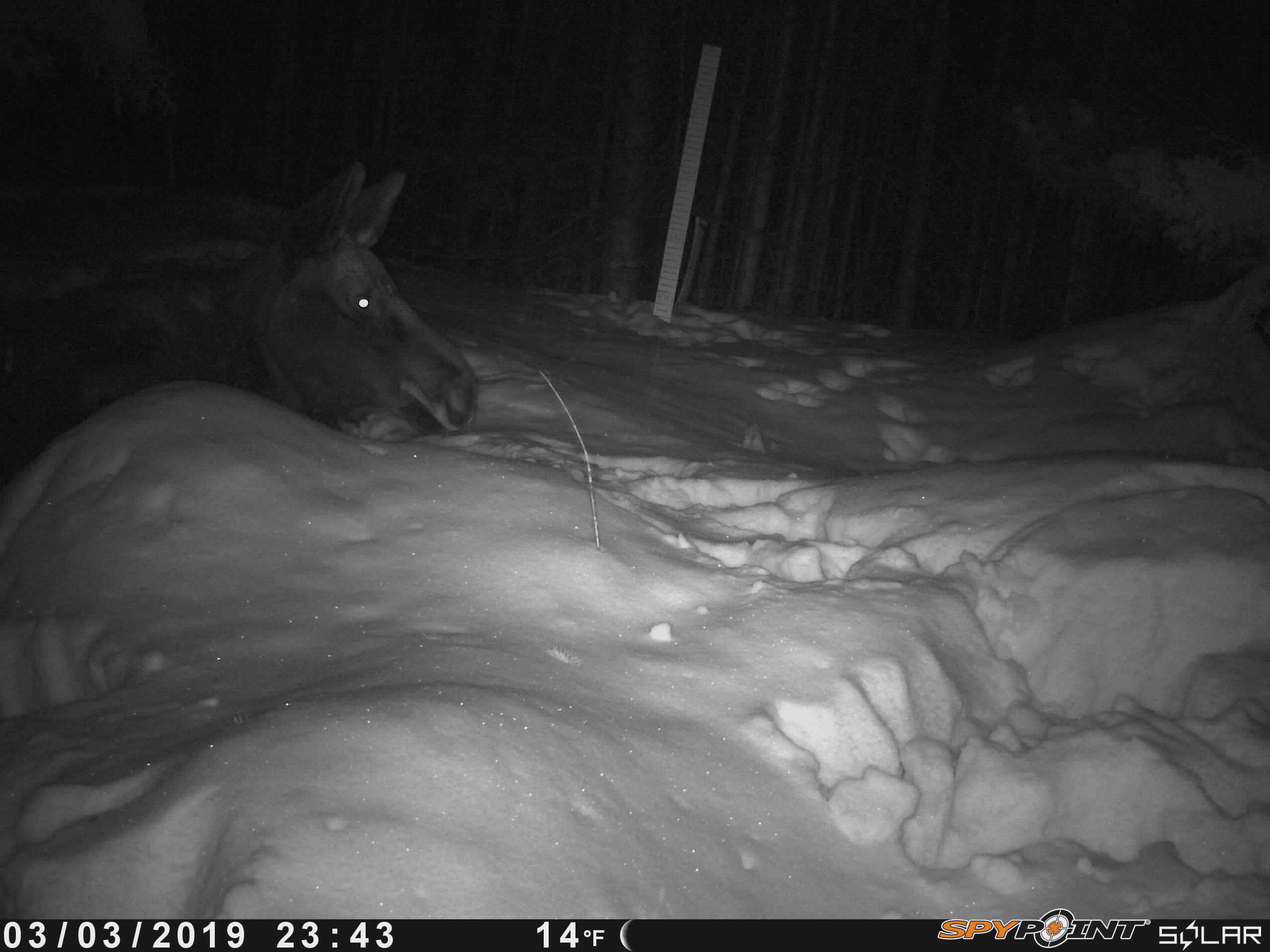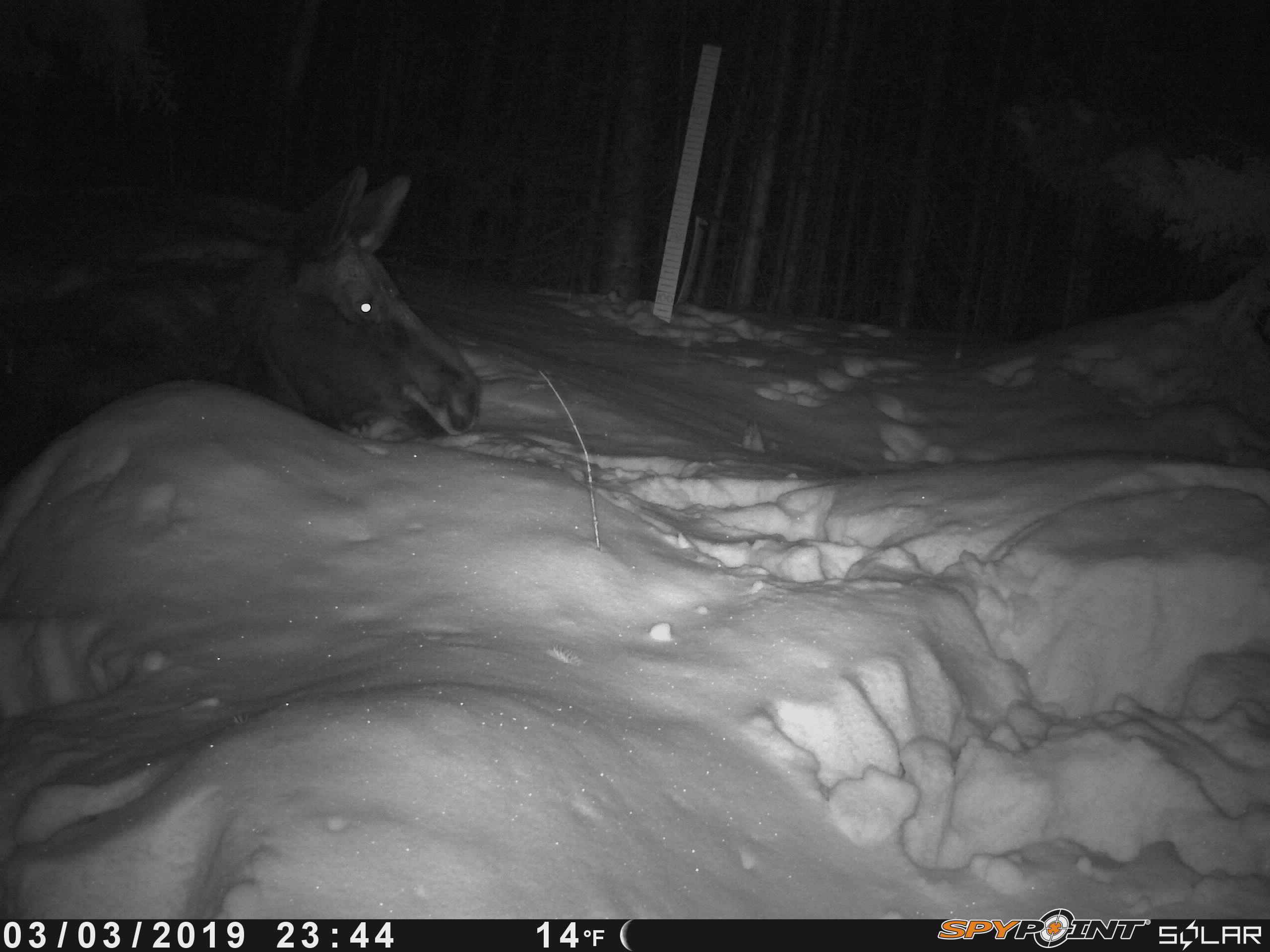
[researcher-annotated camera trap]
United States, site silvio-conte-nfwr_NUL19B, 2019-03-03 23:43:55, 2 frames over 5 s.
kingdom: Animalia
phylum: Chordata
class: Mammalia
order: Artiodactyla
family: Cervidae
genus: Alces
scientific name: Alces alces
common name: moose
Moose (Alces alces).